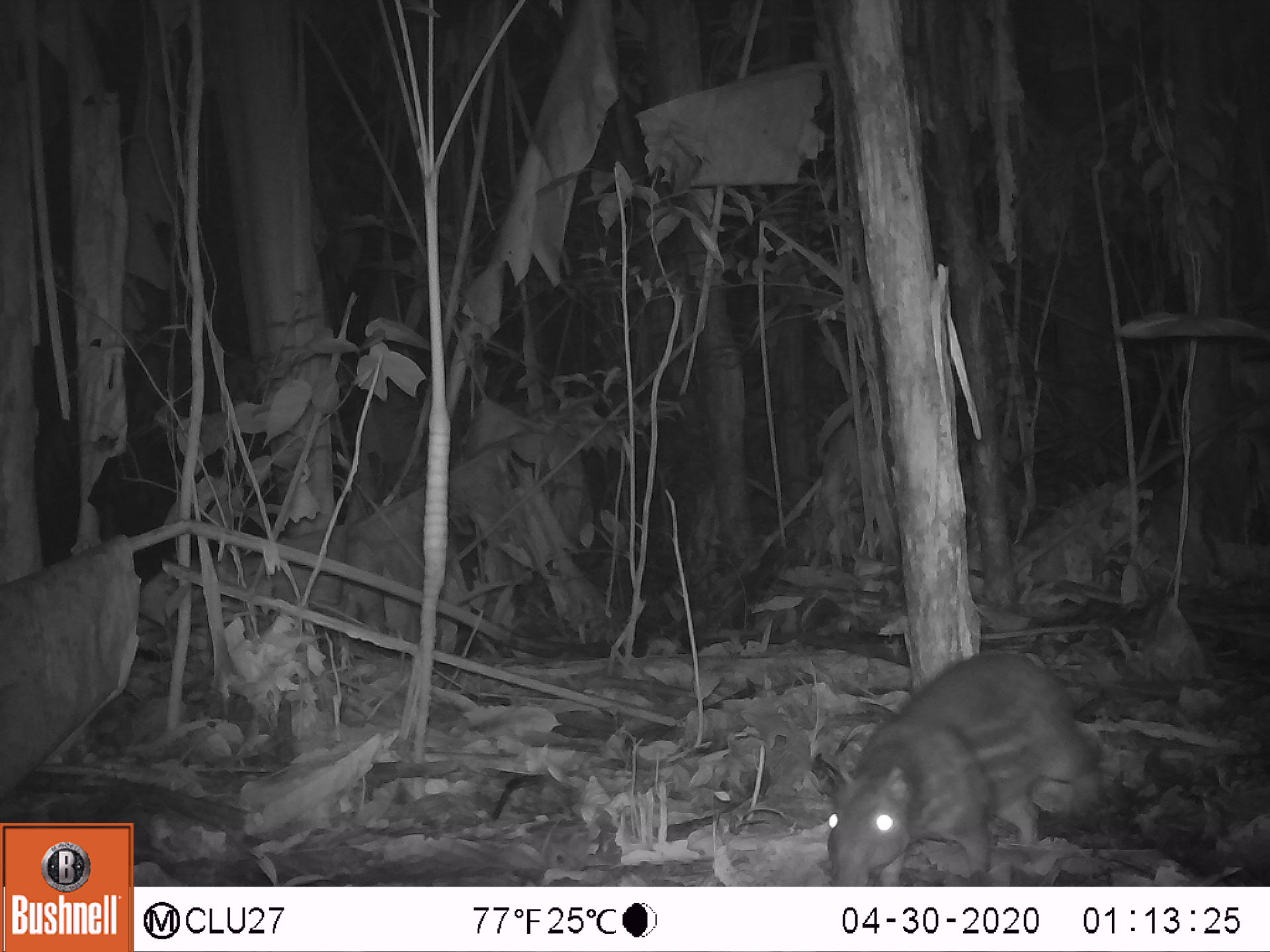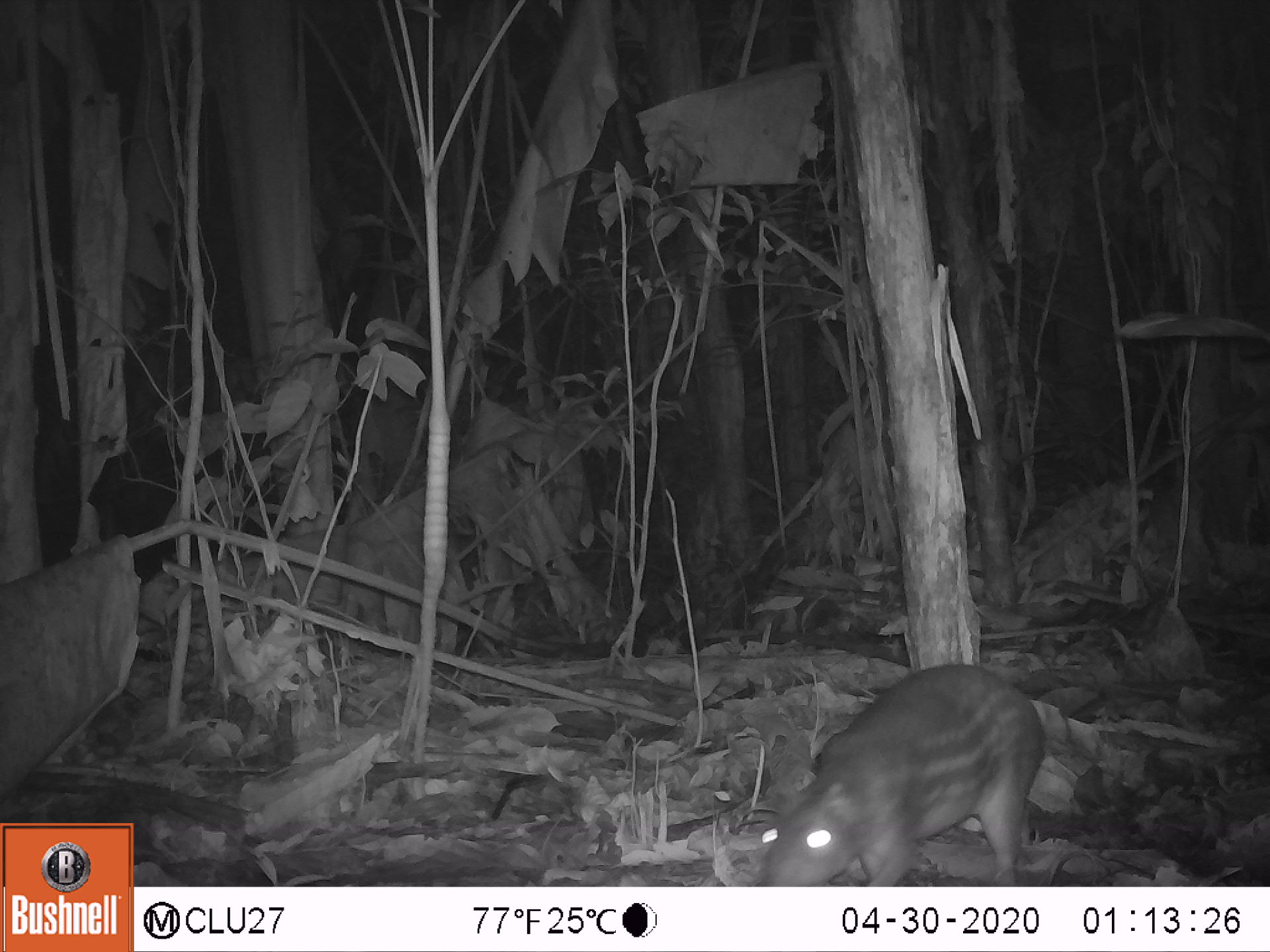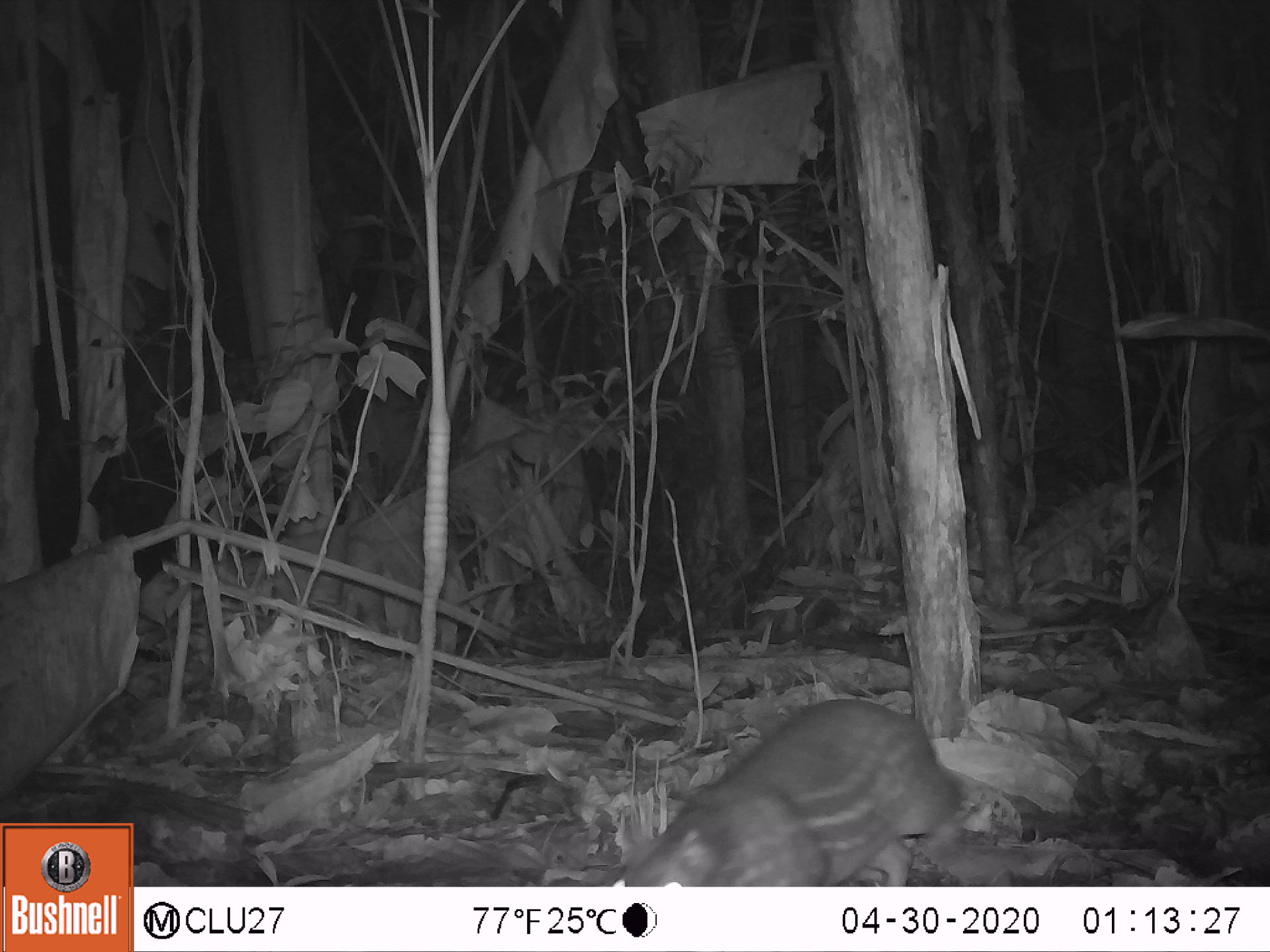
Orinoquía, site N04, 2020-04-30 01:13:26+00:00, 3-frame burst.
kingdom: Animalia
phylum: Chordata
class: Mammalia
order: Rodentia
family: Cuniculidae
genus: Cuniculus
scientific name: Cuniculus paca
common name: spotted paca